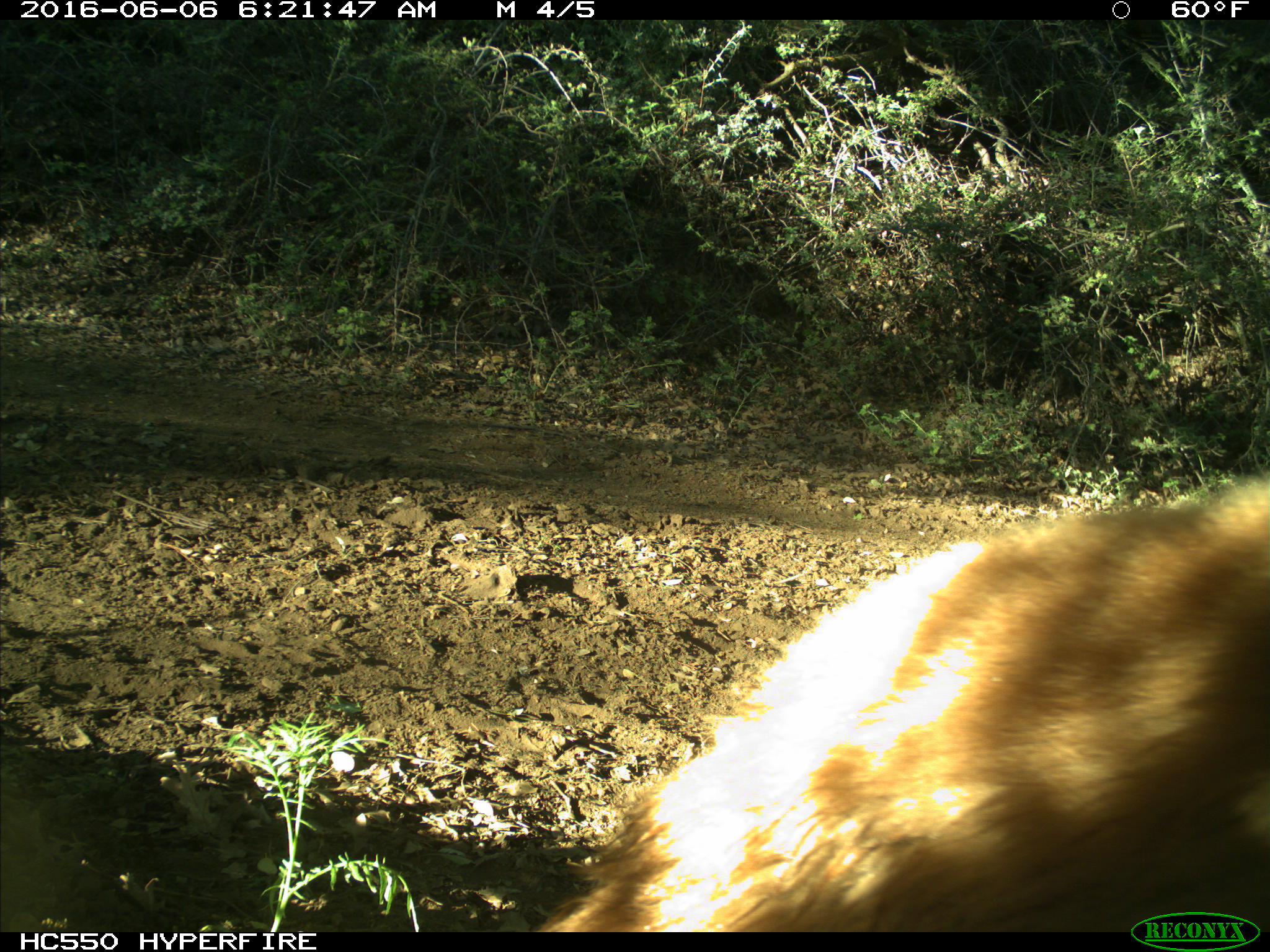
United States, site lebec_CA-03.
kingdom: Animalia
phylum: Chordata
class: Mammalia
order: Carnivora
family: Ursidae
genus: Ursus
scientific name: Ursus americanus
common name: american black bear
Ursus americanus (american black bear).